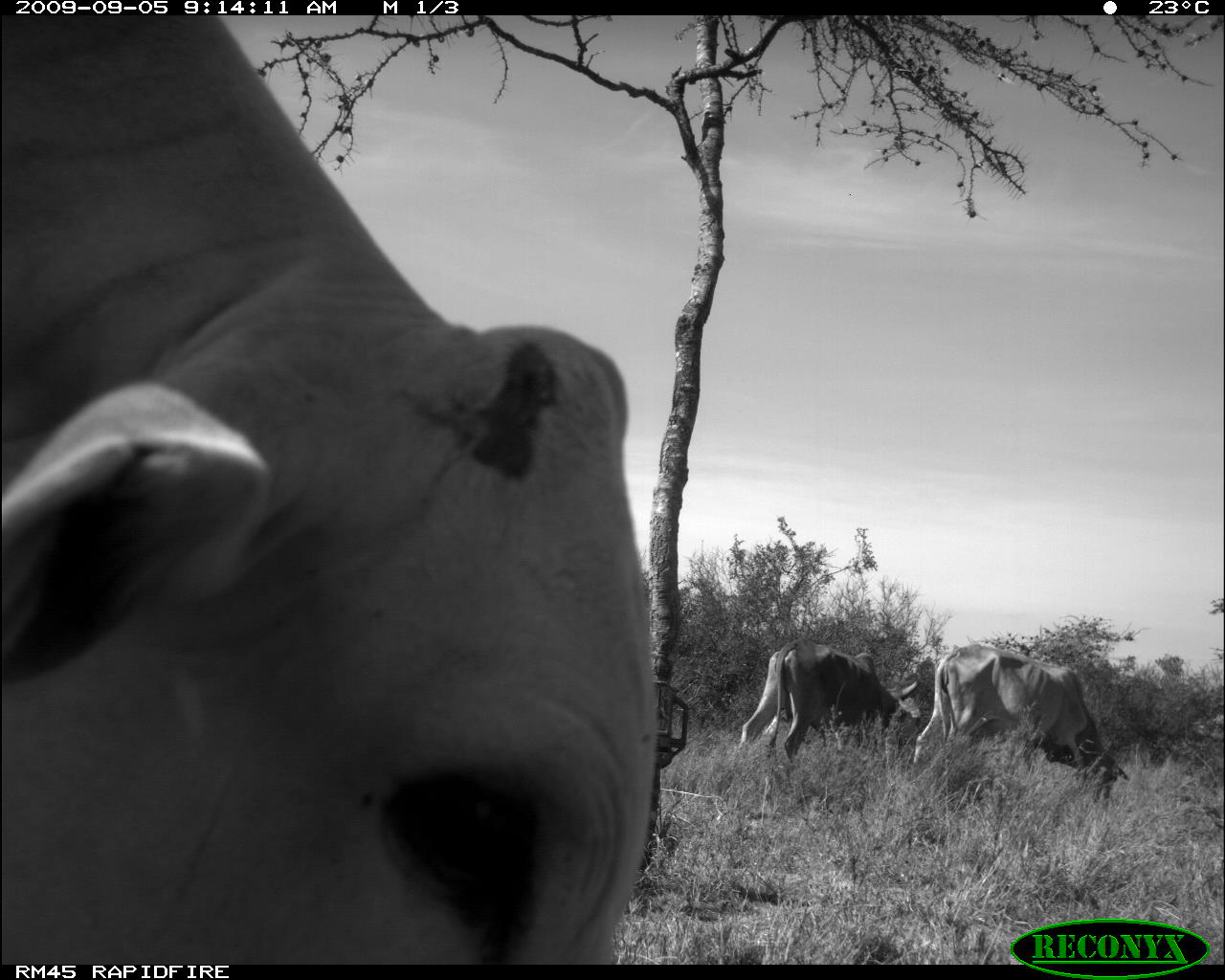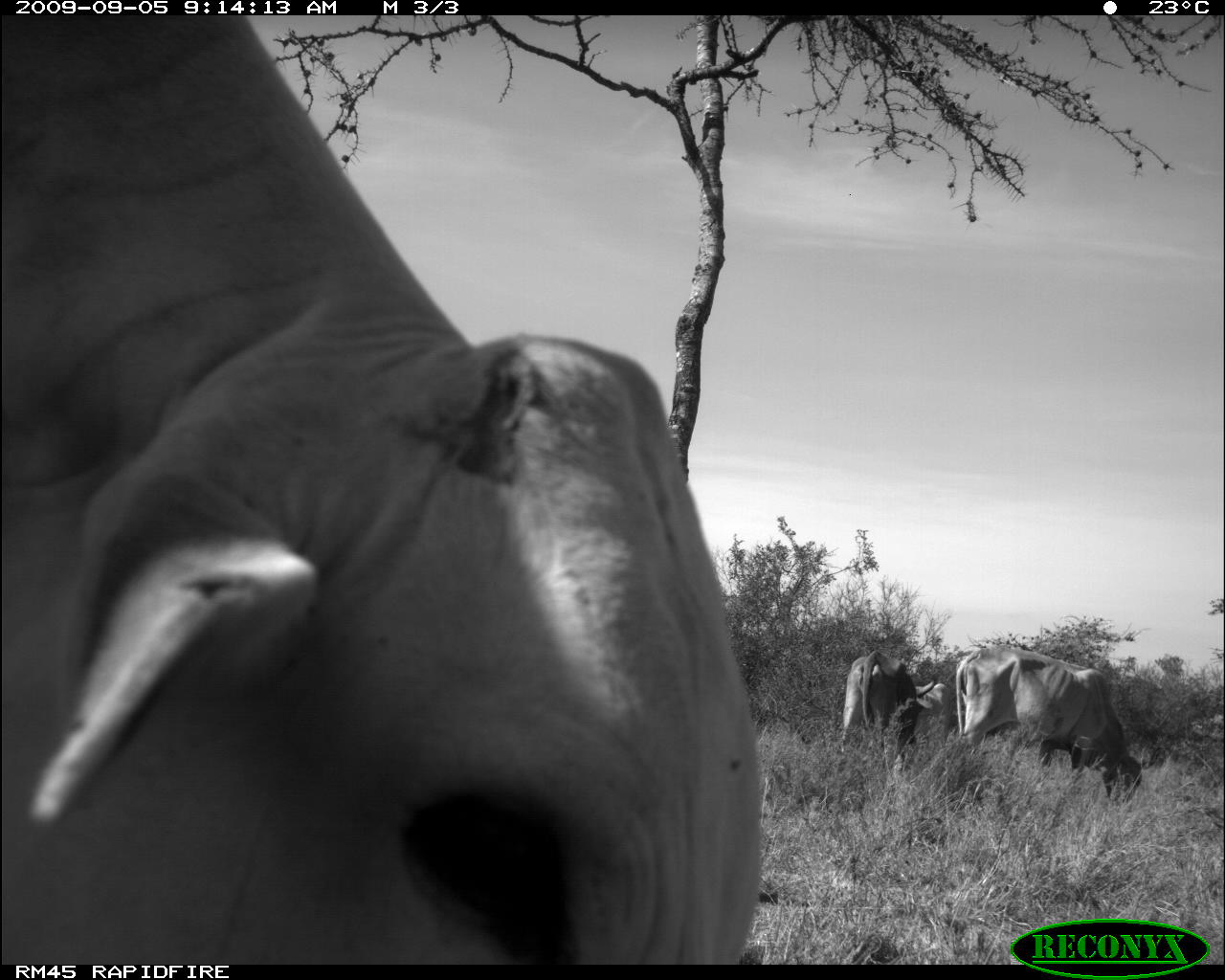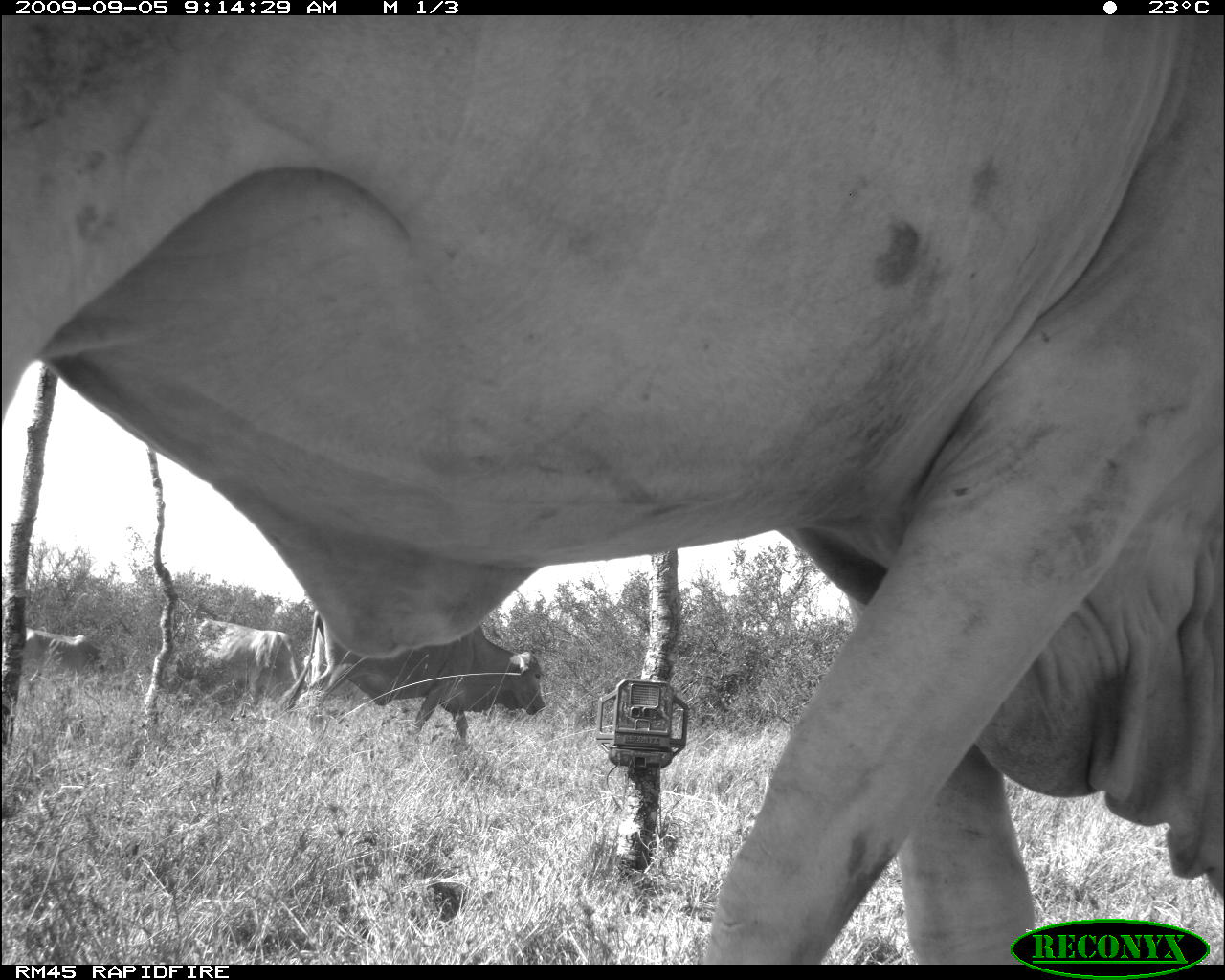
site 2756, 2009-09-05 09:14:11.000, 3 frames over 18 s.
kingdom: Animalia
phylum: Chordata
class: Mammalia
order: Artiodactyla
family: Bovidae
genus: Bos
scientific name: Bos taurus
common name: domestic cattle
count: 3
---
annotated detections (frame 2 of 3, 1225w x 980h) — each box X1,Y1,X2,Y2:
bos taurus: 0,14,765,964; 952,644,1142,803; 833,648,935,772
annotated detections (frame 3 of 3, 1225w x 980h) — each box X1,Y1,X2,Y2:
bos taurus: 0,16,1223,964; 278,605,546,744; 175,618,301,712; 0,626,106,684